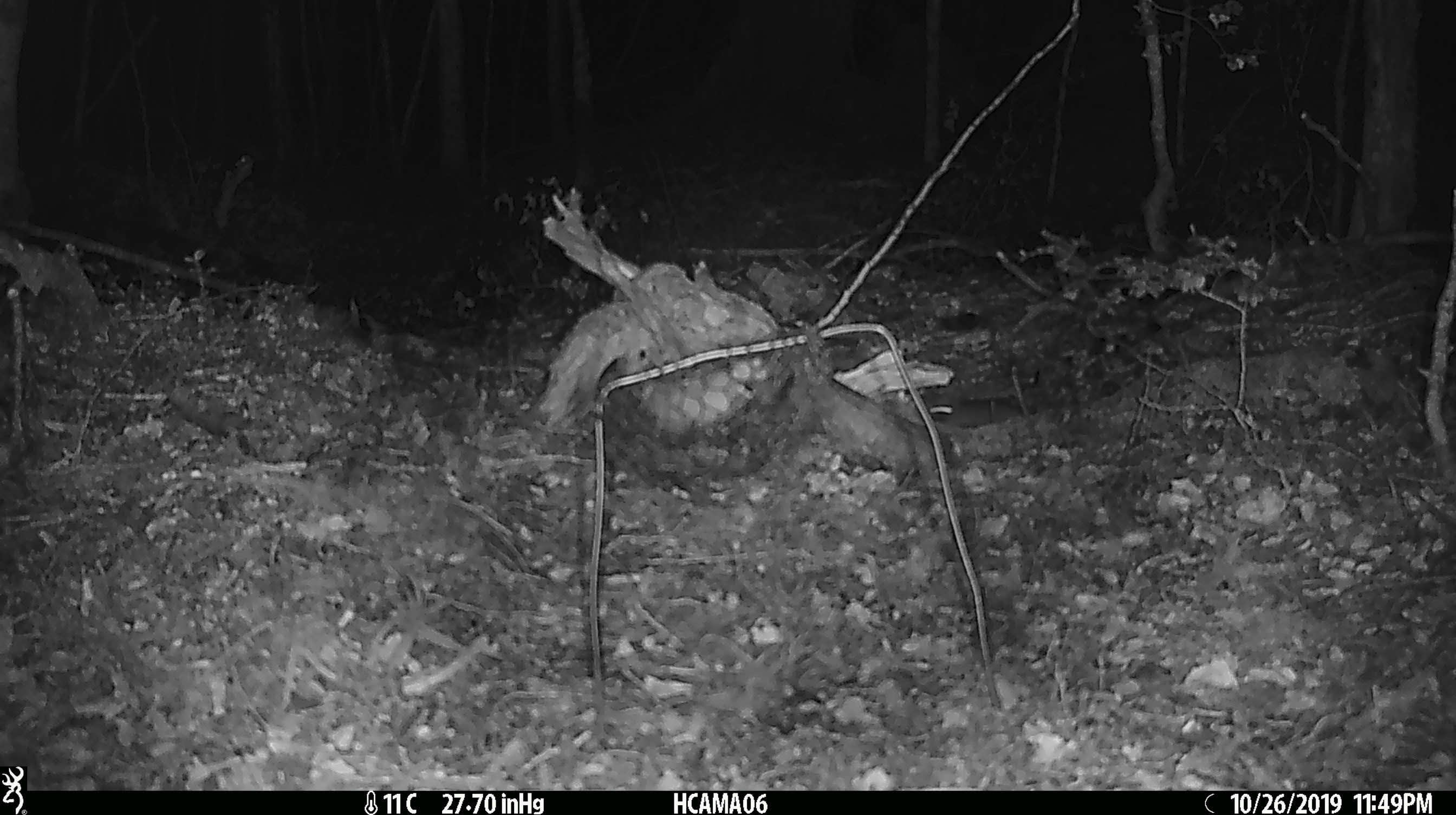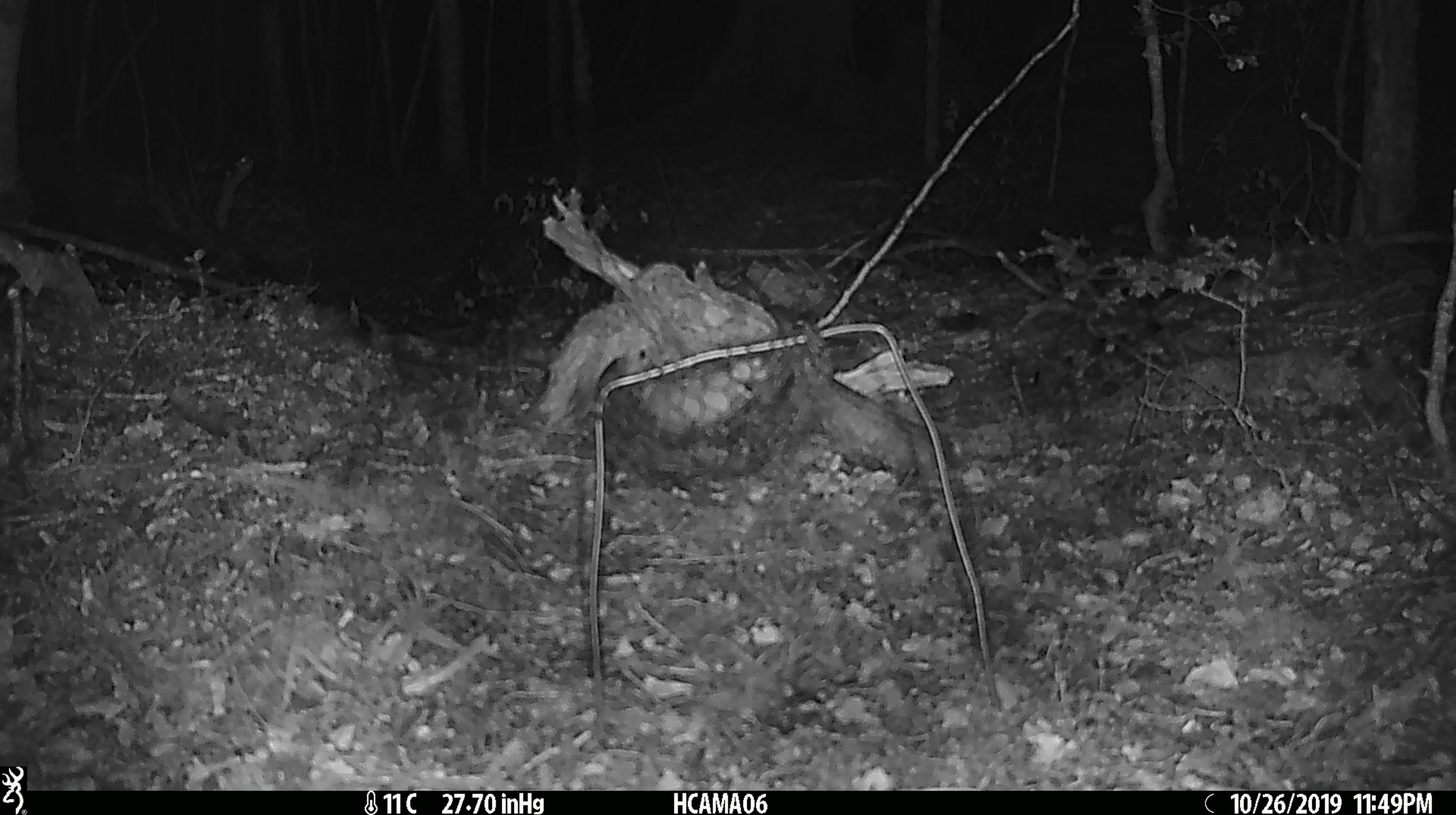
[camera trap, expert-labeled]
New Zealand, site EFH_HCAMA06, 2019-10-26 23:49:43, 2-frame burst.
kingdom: Animalia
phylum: Chordata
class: Mammalia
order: Rodentia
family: Muridae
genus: Mus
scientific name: Mus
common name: mouse